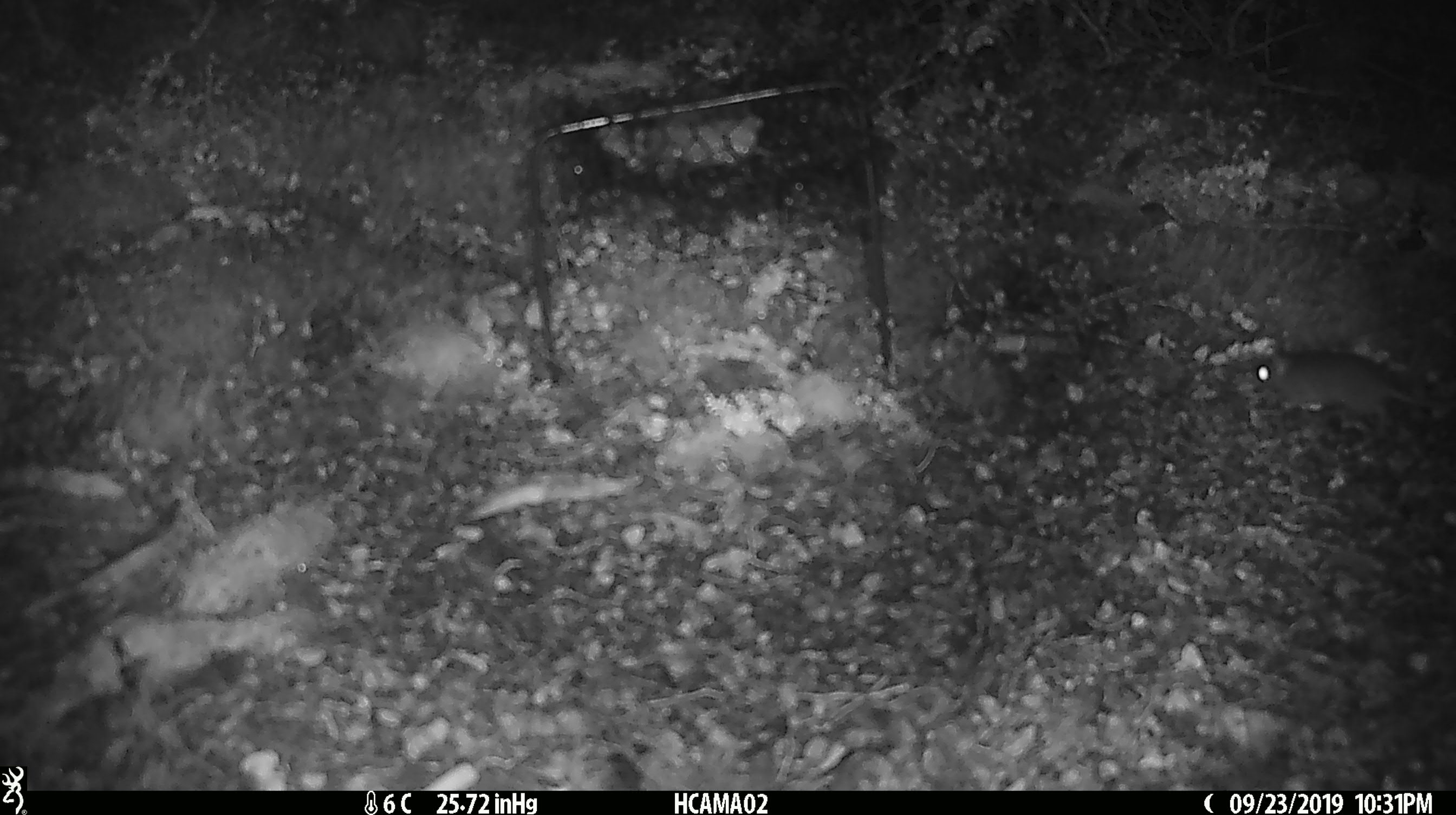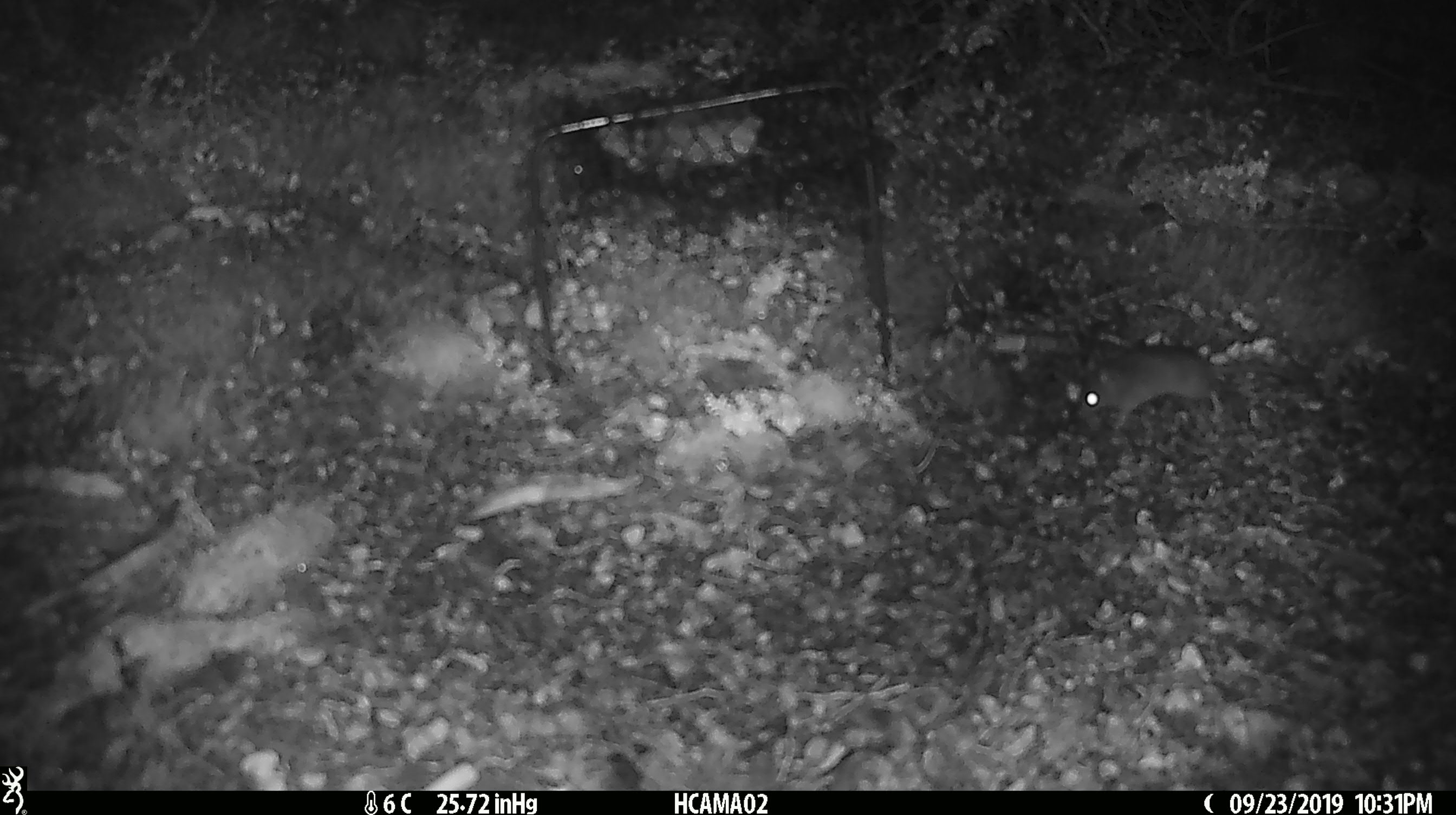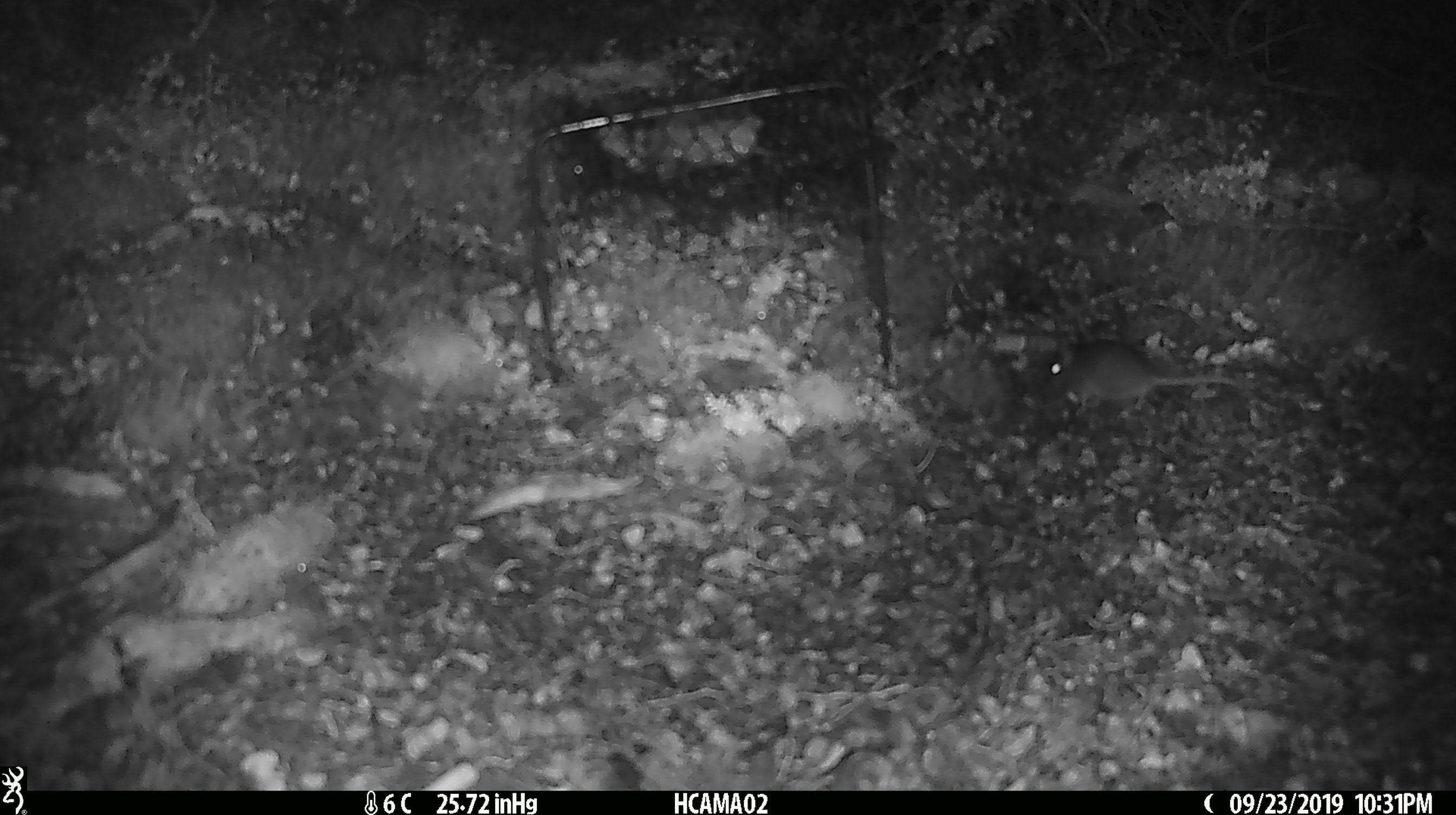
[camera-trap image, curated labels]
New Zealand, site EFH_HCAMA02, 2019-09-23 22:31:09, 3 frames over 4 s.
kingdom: Animalia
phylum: Chordata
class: Mammalia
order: Rodentia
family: Muridae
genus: Mus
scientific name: Mus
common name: mouse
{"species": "mouse (Mus)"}